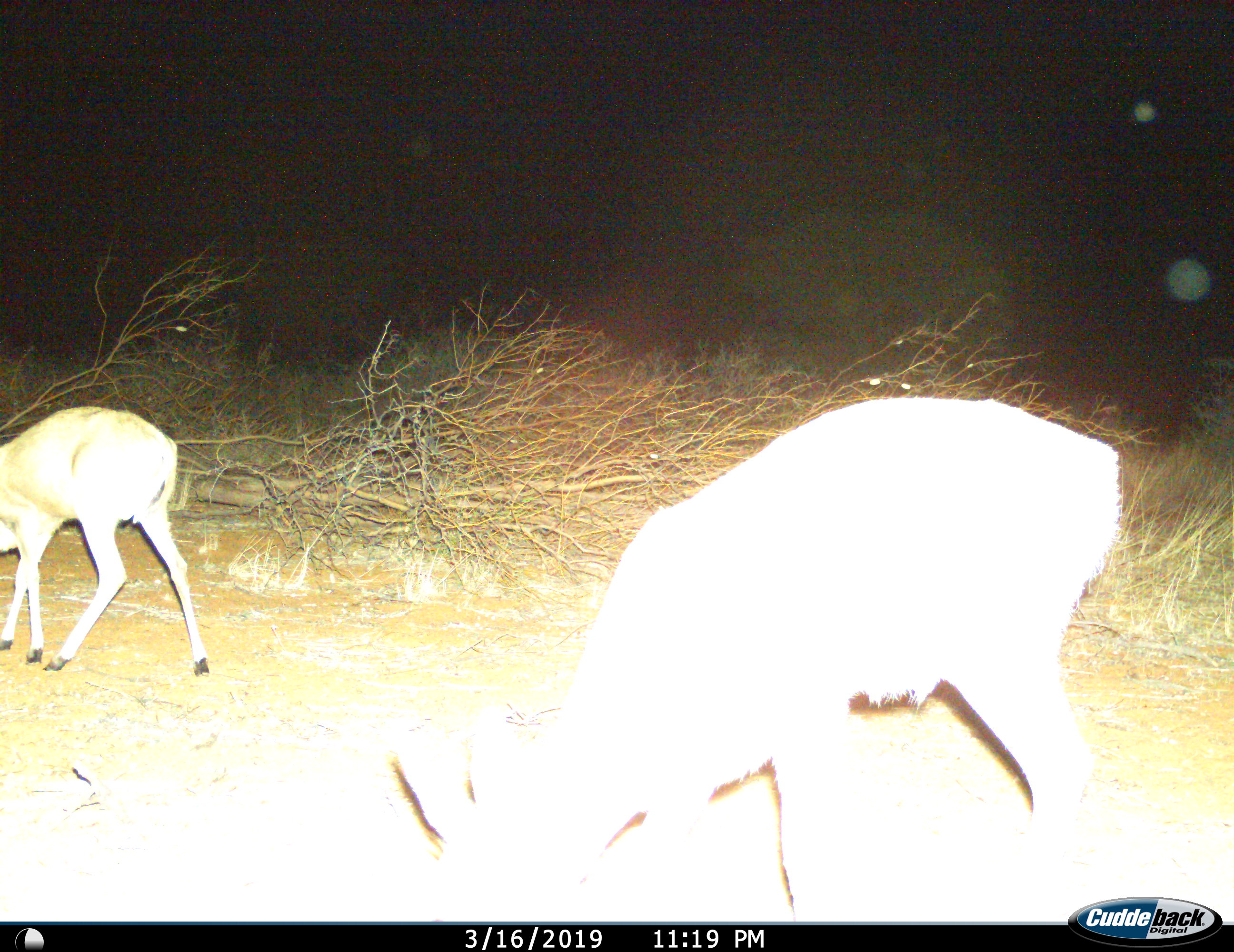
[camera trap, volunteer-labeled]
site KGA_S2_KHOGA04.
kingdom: Animalia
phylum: Chordata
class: Mammalia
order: Artiodactyla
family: Bovidae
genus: Sylvicapra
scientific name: Sylvicapra grimmia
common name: common duiker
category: duikercommongrey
Duikercommongrey (common duiker) (Sylvicapra grimmia), count 2. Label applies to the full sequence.